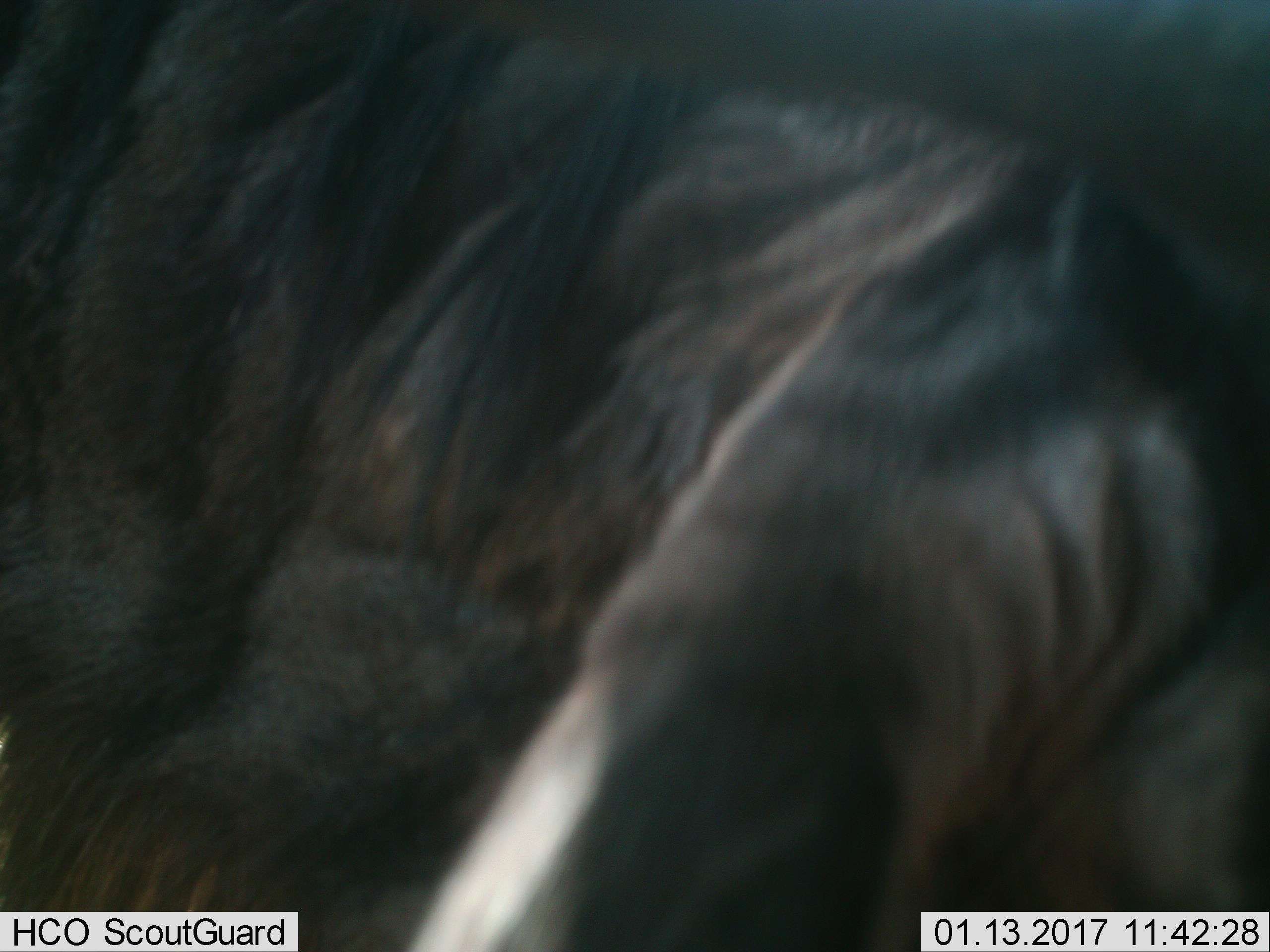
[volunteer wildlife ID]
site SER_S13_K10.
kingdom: Animalia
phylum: Chordata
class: Mammalia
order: Artiodactyla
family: Bovidae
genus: Connochaetes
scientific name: Connochaetes taurinus taurinus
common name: blue wildebeest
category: wildebeestblue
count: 1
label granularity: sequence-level